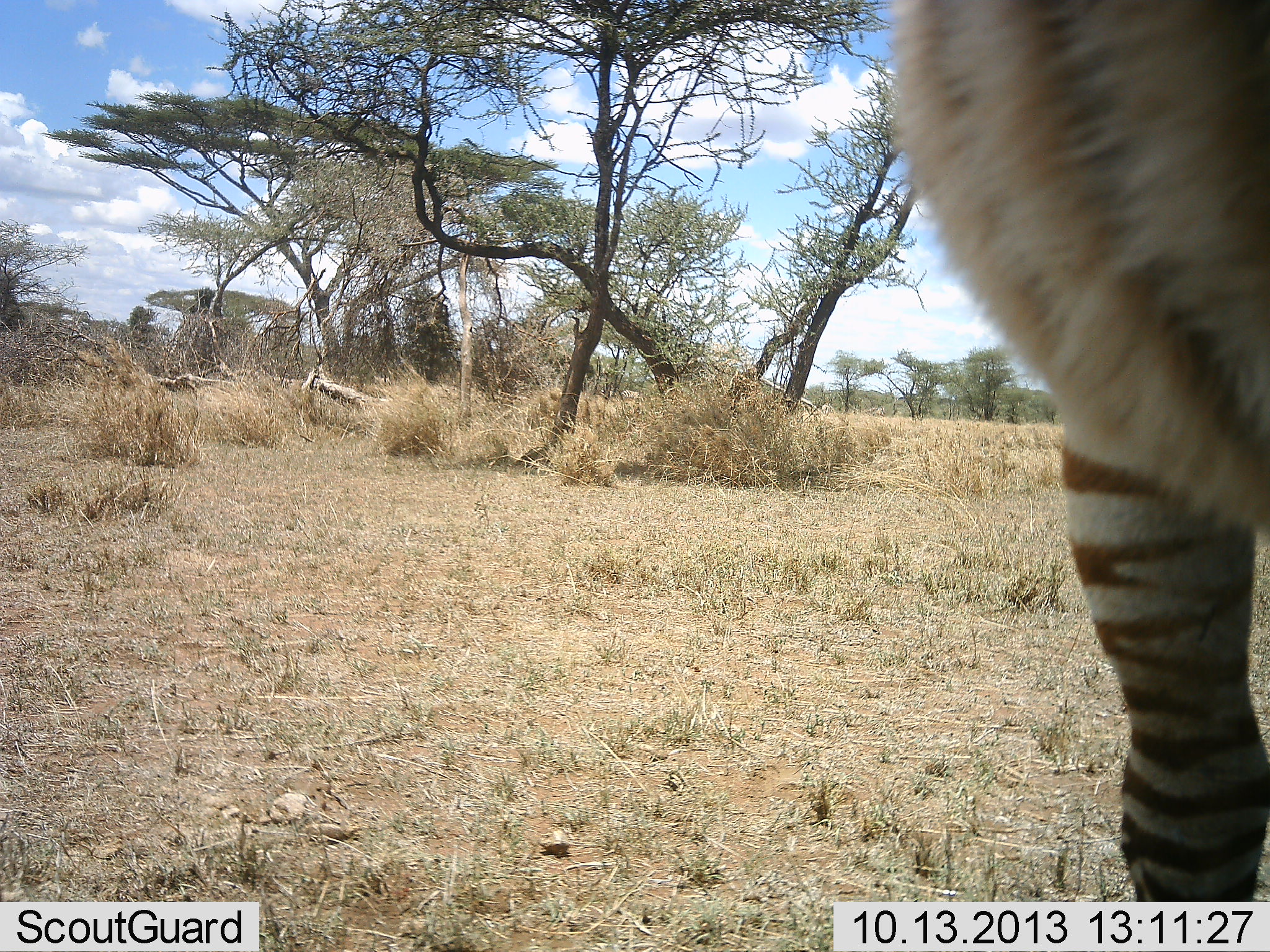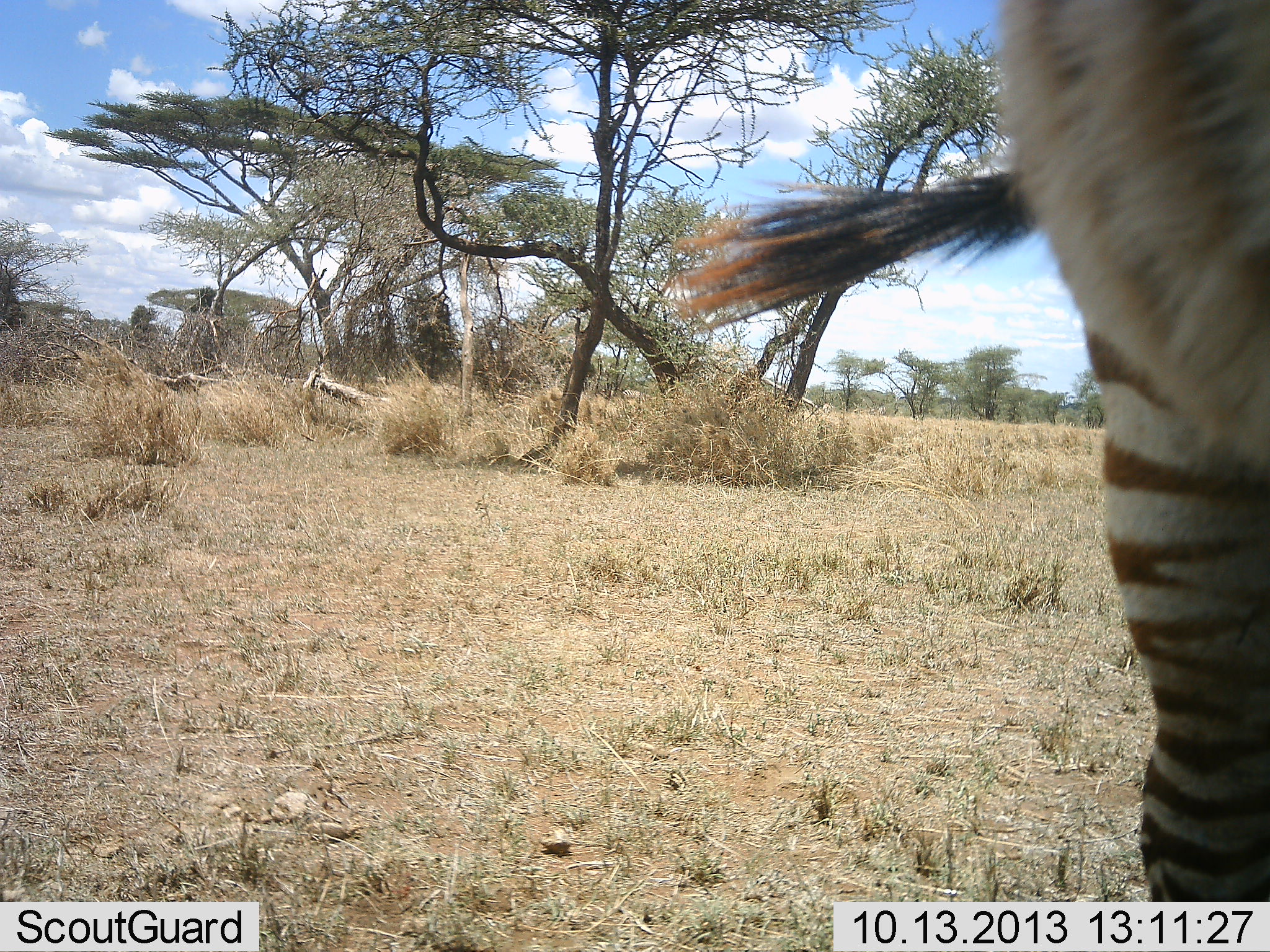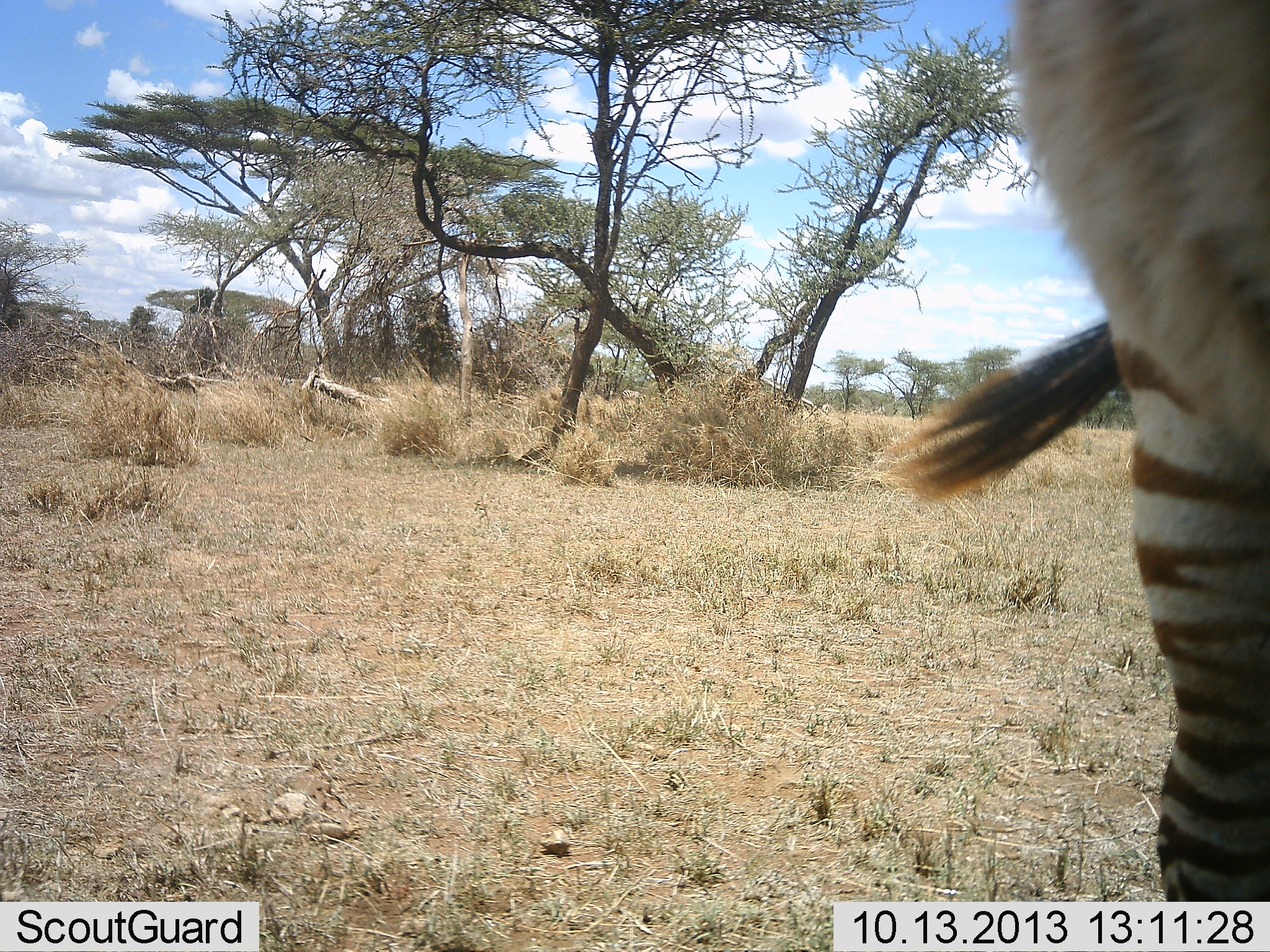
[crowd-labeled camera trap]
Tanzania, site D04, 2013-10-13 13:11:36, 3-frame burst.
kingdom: Animalia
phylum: Chordata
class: Mammalia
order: Perissodactyla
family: Equidae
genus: Equus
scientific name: Equus quagga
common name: plains zebra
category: zebra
Zebra (plains zebra) (Equus quagga), count 1. Behavior (volunteer vote fractions): standing 90%, resting 0%, moving 10%, interacting 0%. Young present (vote fraction): 20%. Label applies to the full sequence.